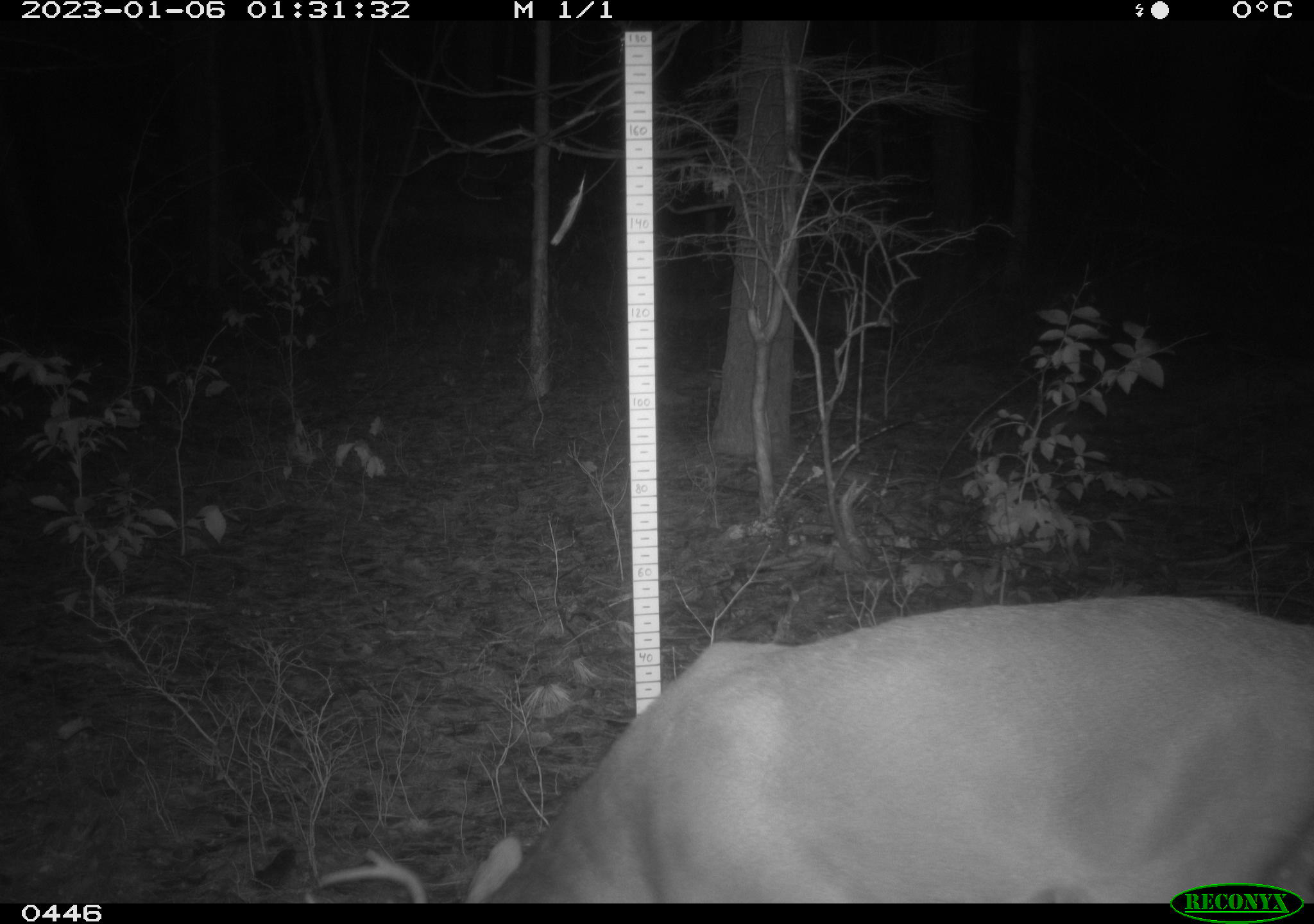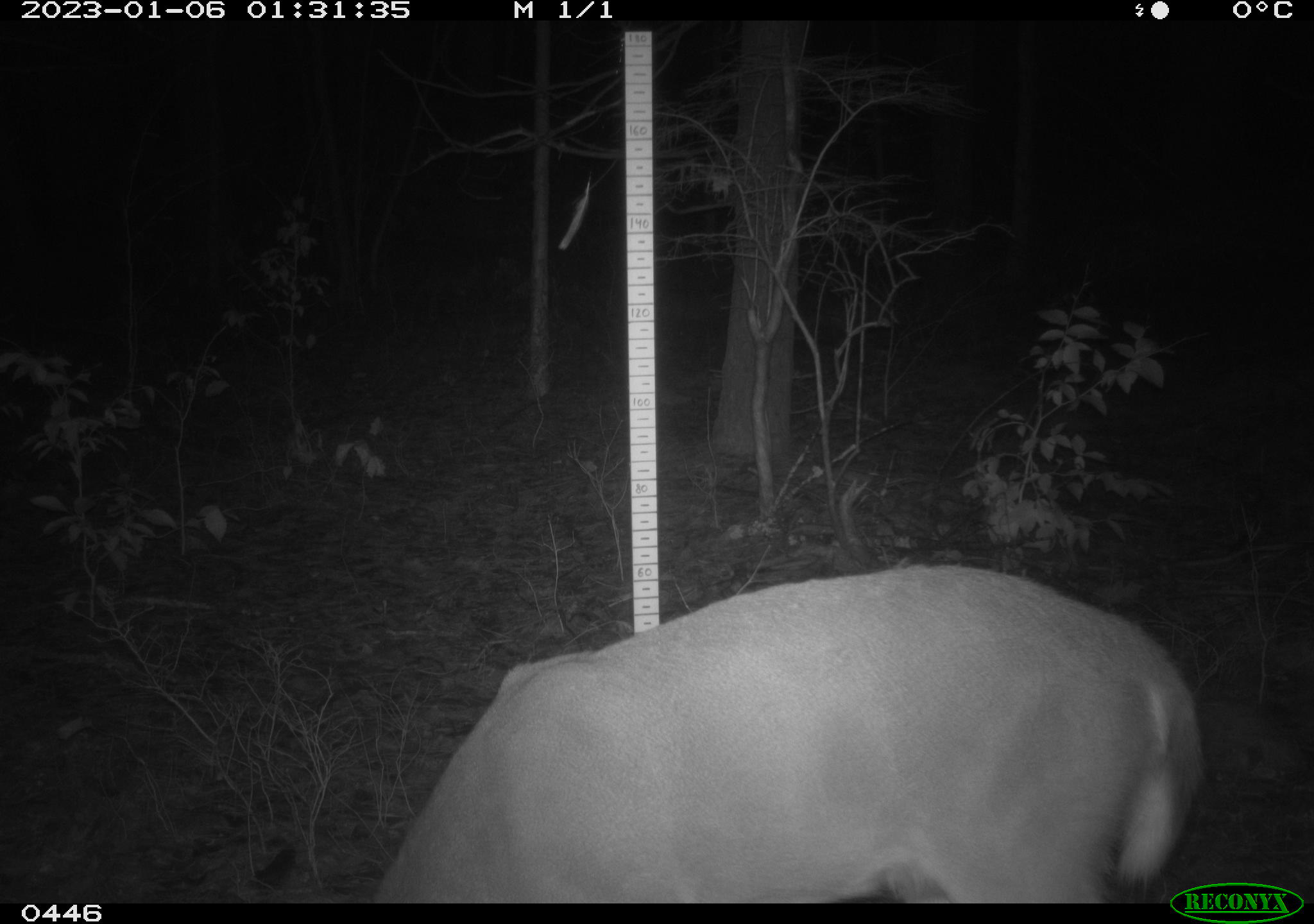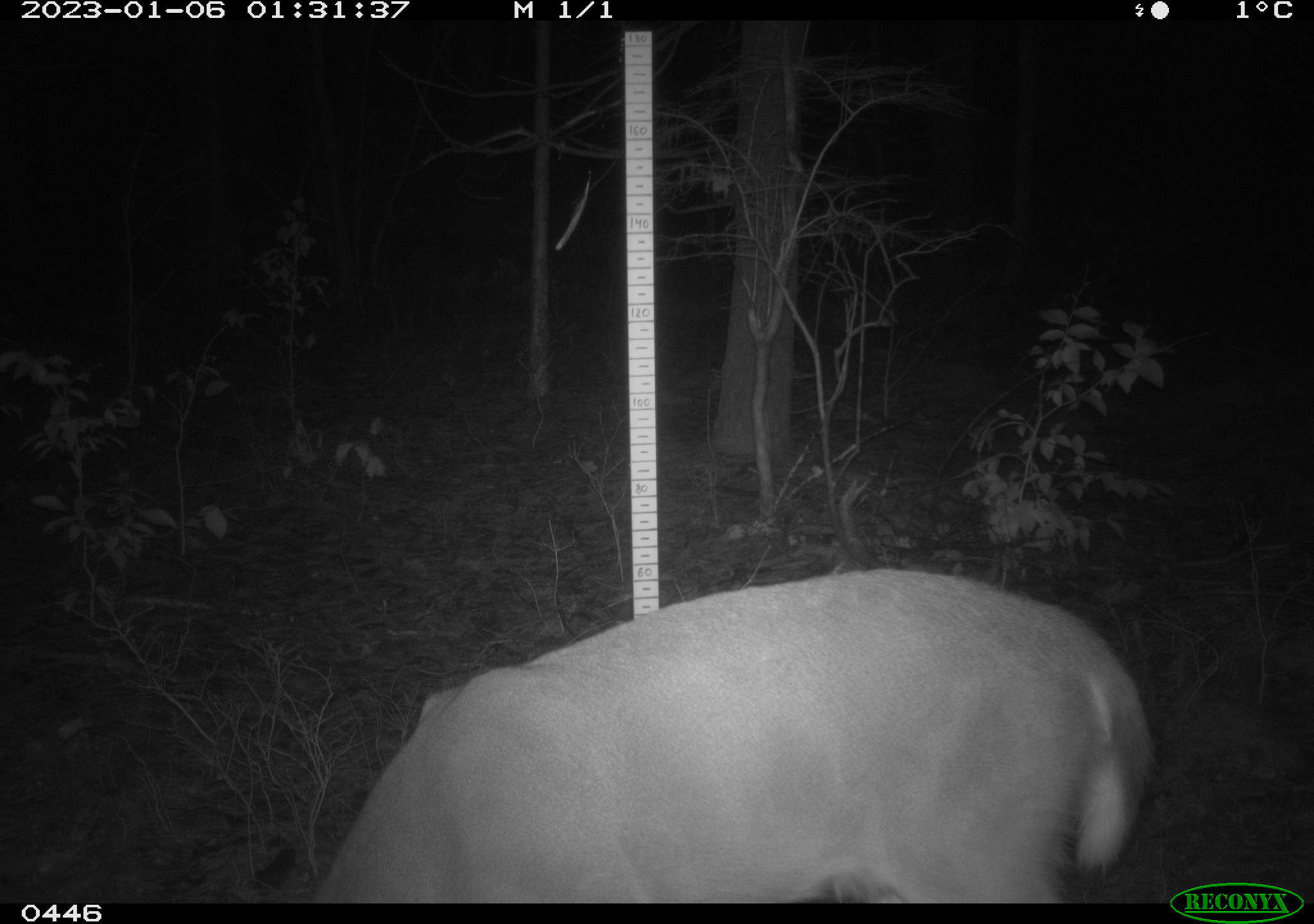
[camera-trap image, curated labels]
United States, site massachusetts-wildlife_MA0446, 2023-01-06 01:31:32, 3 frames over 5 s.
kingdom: Animalia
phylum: Chordata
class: Mammalia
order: Artiodactyla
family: Cervidae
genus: Odocoileus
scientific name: Odocoileus virginianus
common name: white-tailed deer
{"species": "white-tailed deer (Odocoileus virginianus)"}